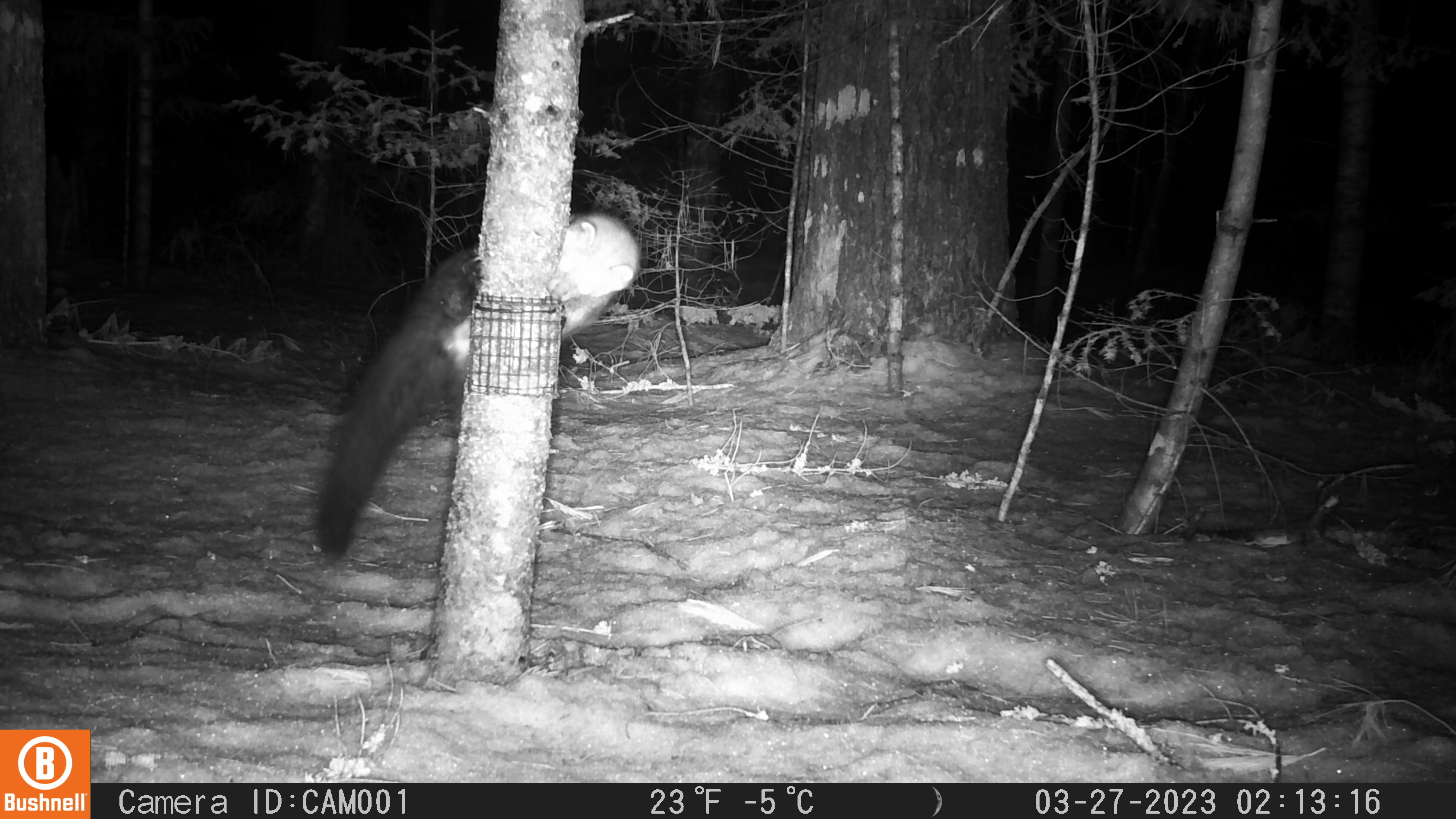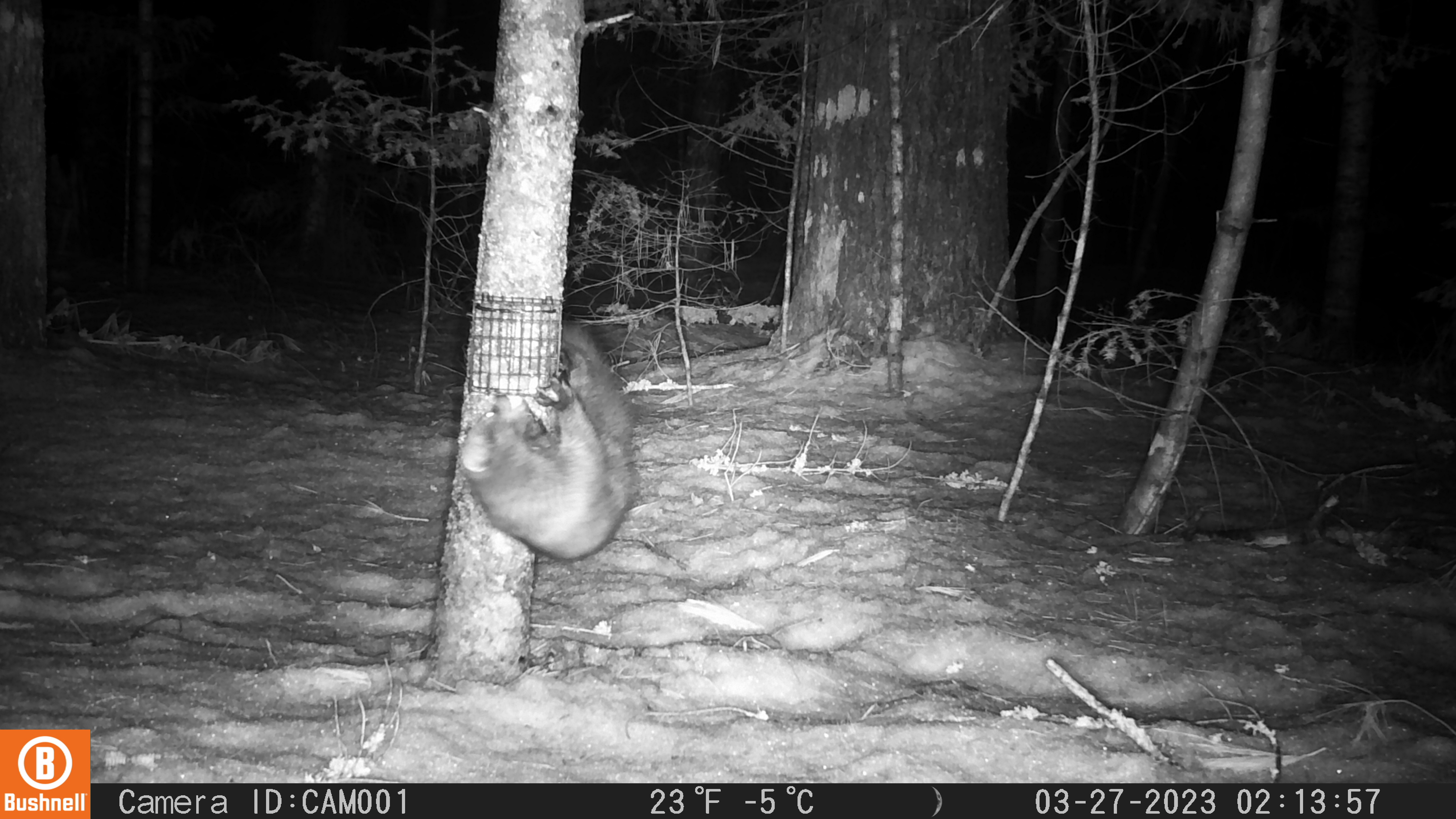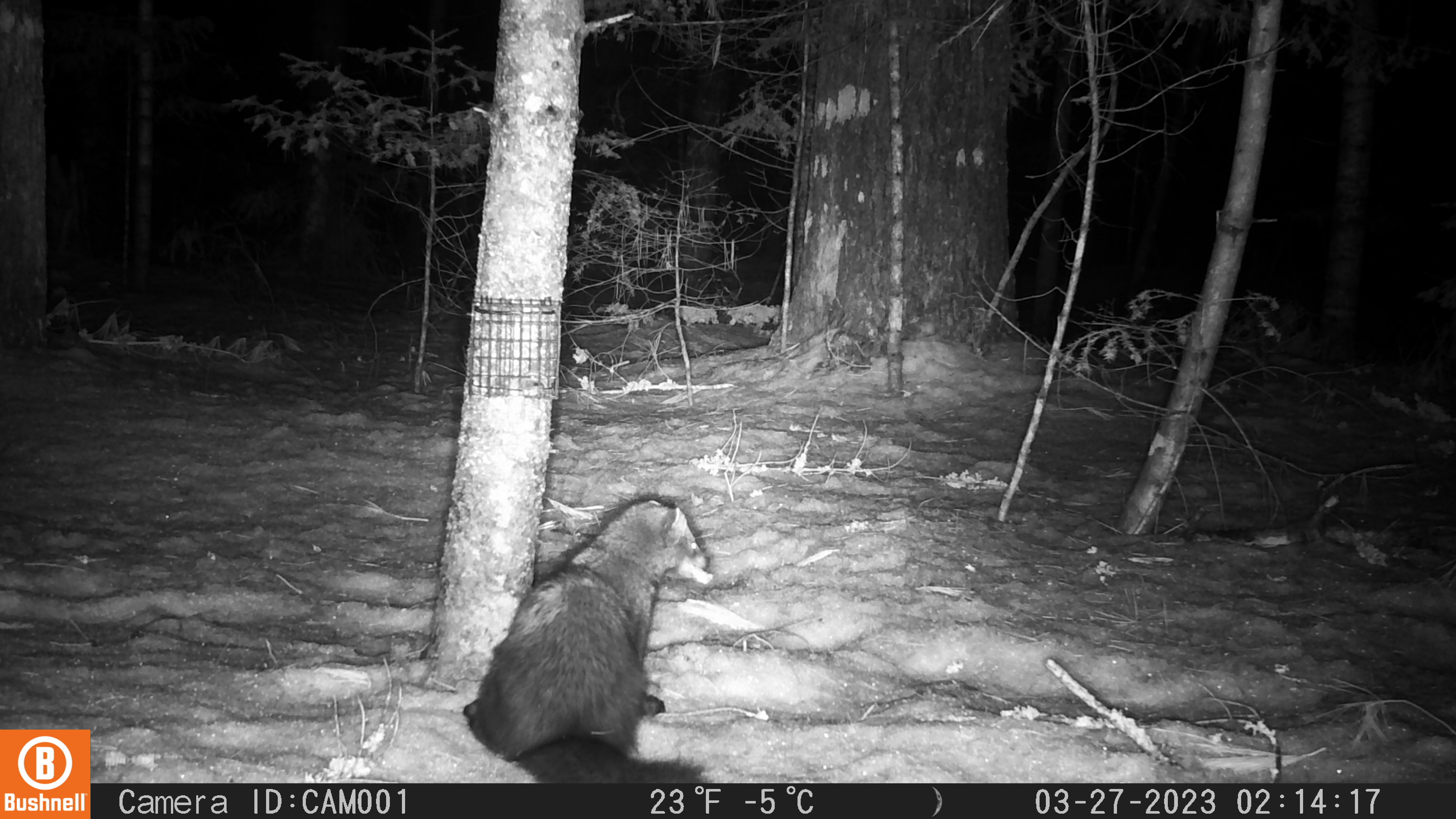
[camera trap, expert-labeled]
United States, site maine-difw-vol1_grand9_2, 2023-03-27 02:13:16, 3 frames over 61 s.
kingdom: Animalia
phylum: Chordata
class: Mammalia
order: Carnivora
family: Mustelidae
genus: Pekania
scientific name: Pekania pennanti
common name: fisher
Fisher (Pekania pennanti).